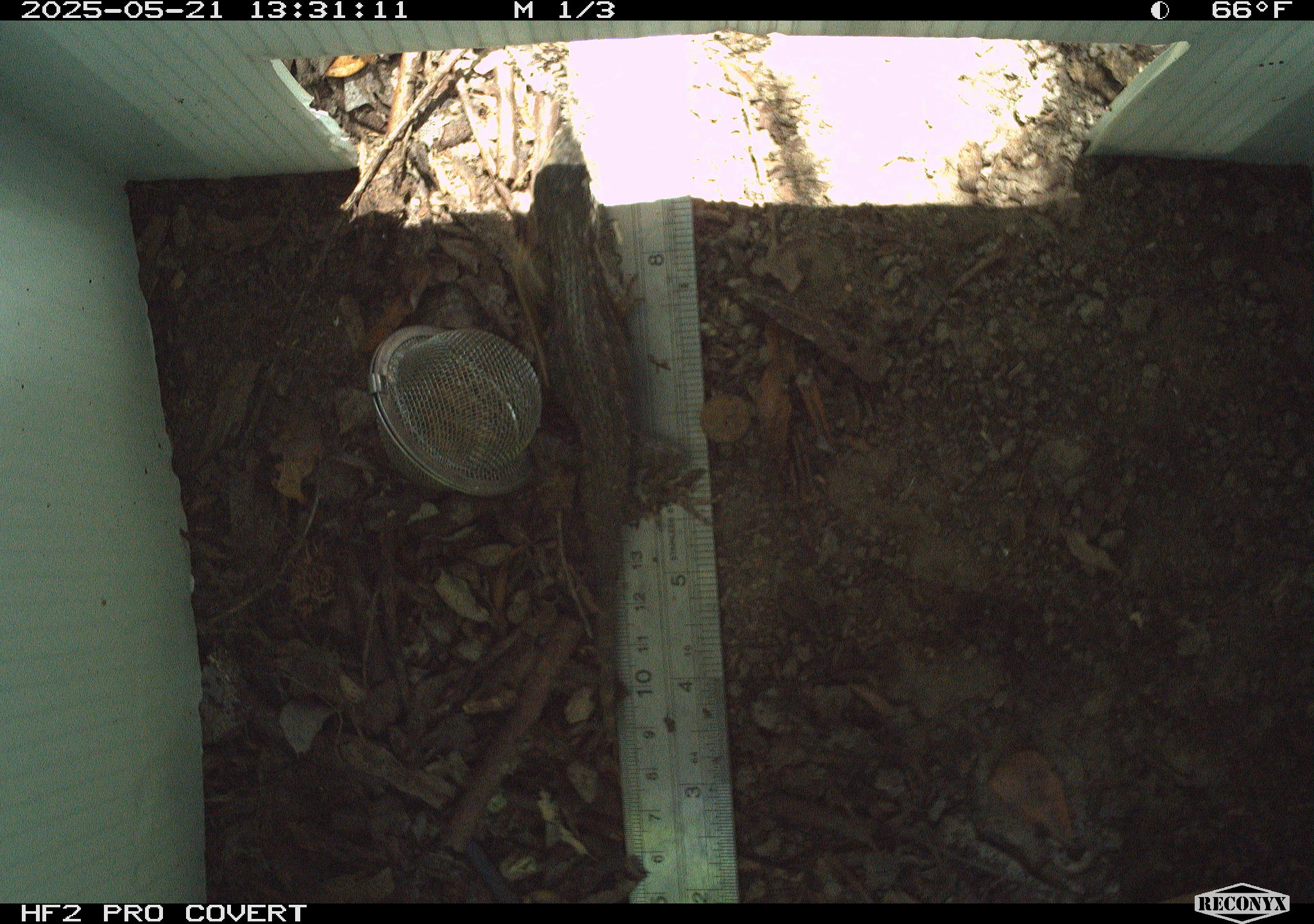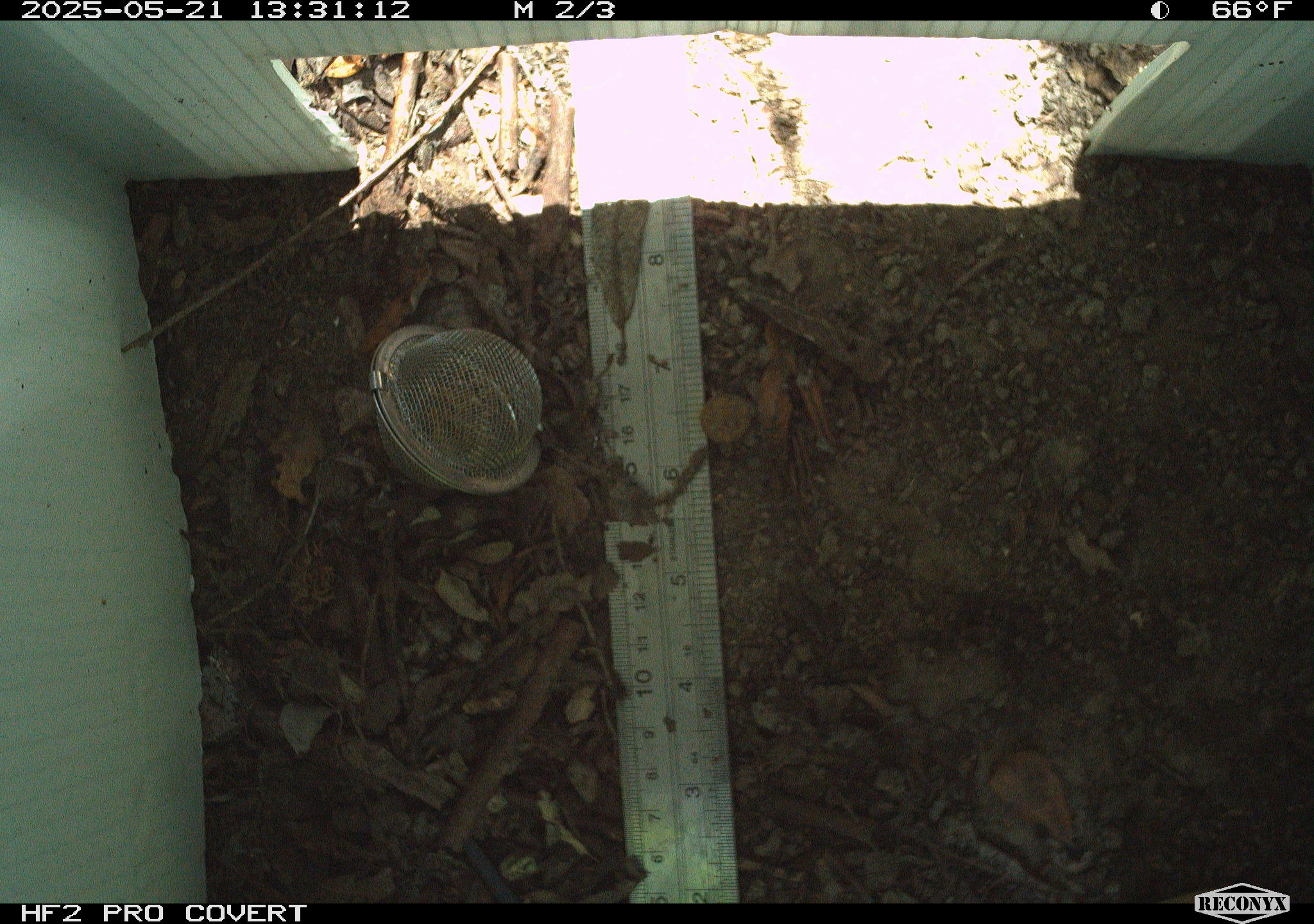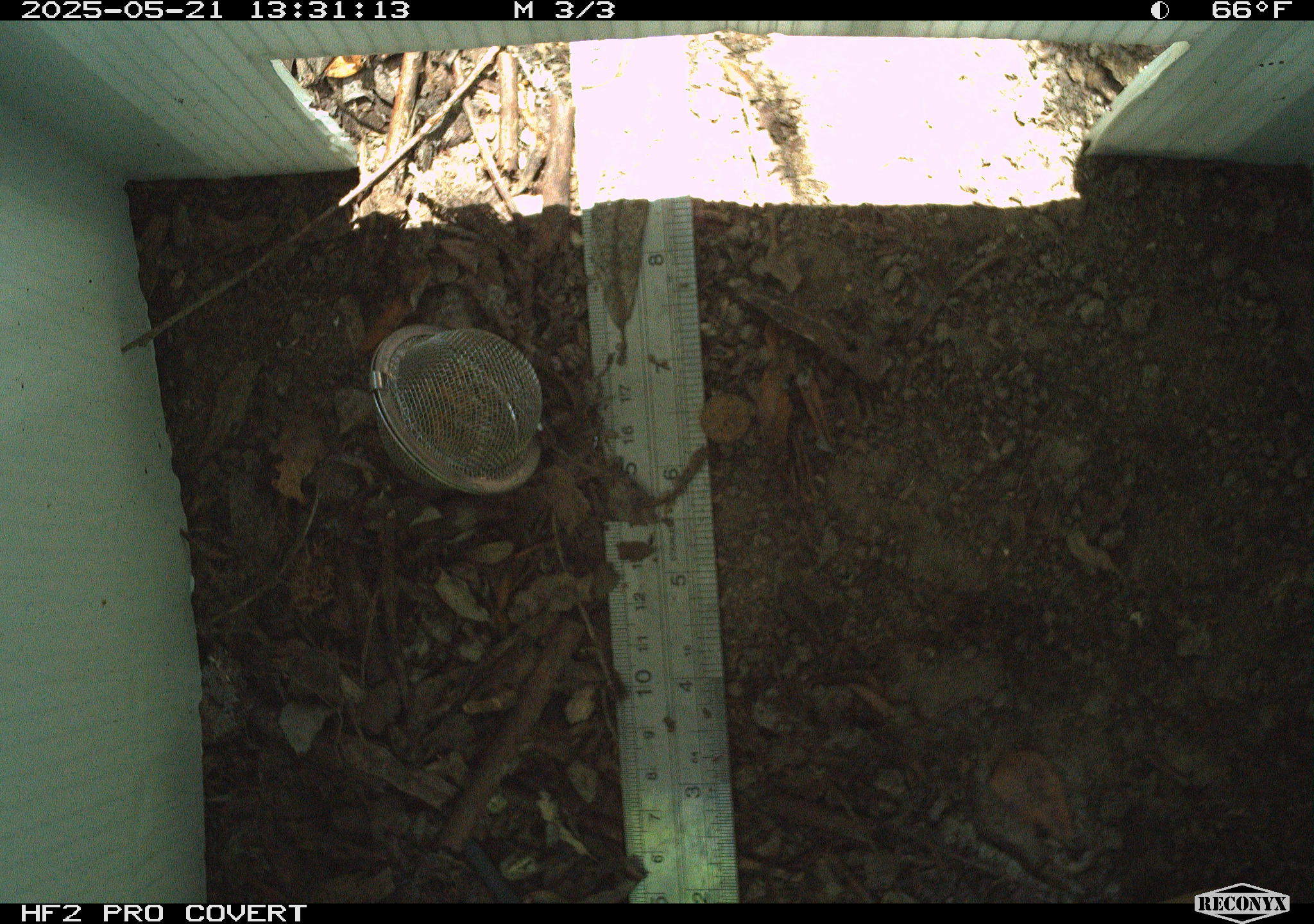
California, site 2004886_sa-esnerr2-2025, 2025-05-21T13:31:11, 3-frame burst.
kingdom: Animalia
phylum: Chordata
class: Reptilia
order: Squamata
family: Phrynosomatidae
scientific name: Phrynosomatidae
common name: north american spiny lizards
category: sceloporus/uta species